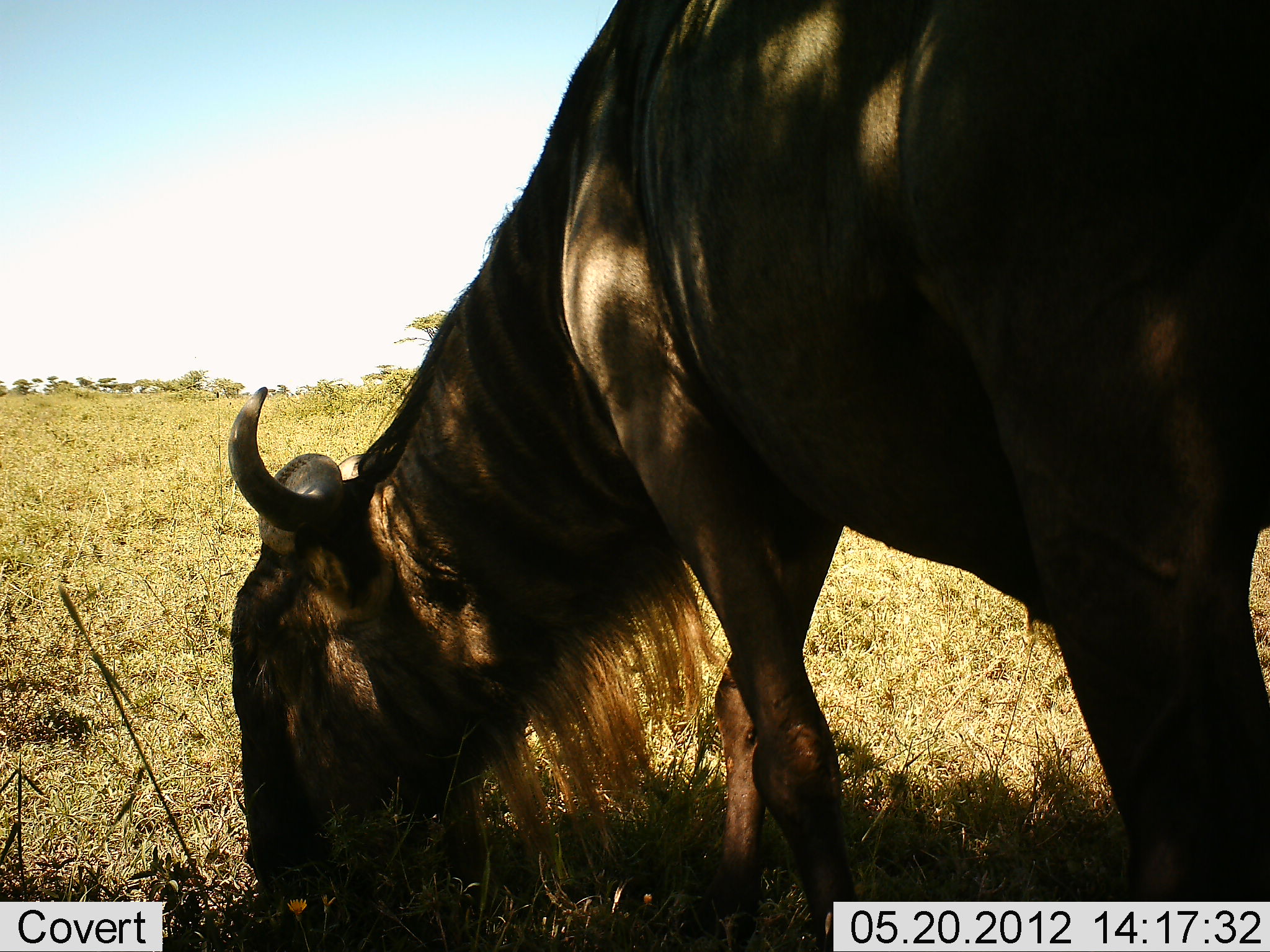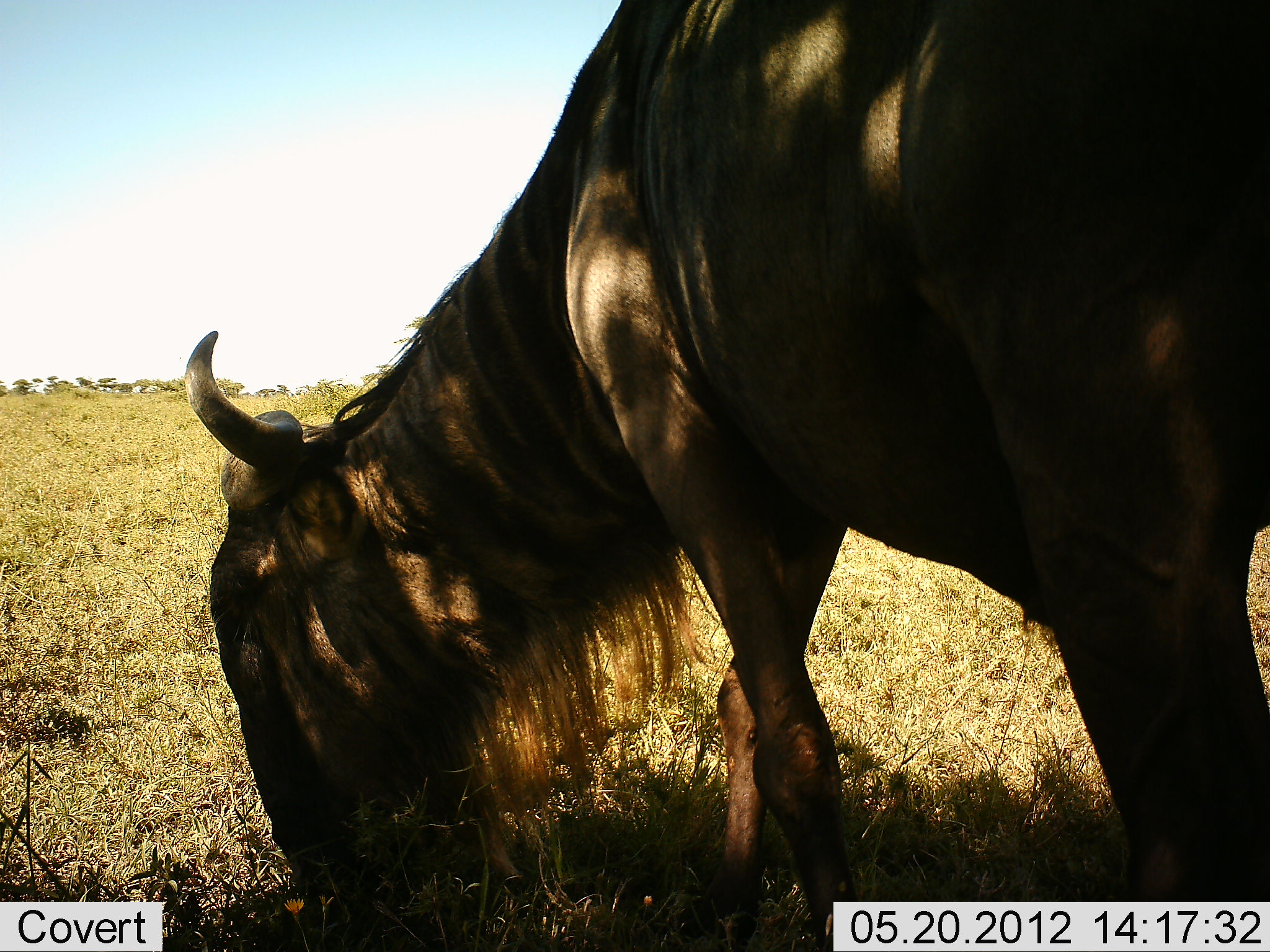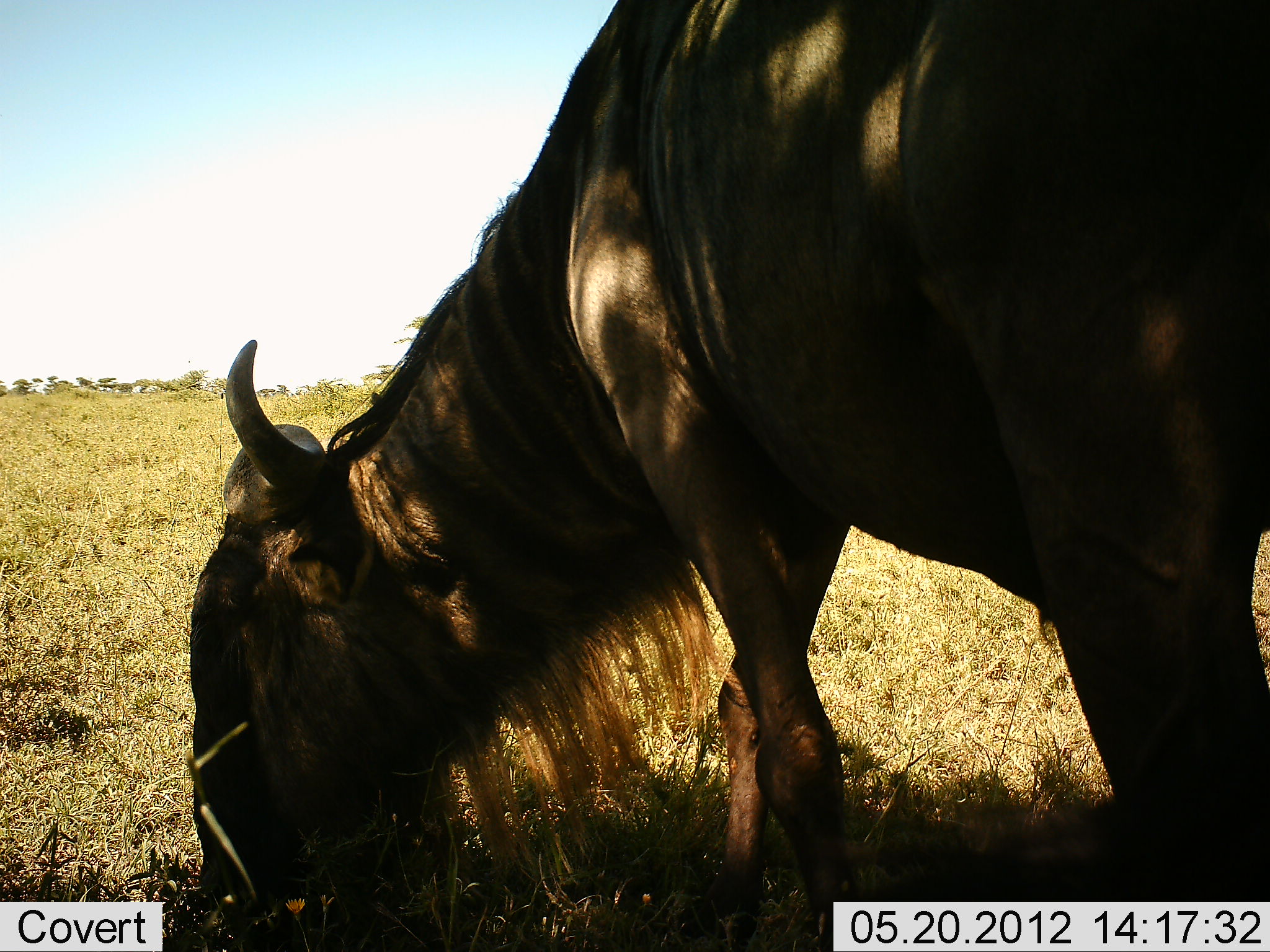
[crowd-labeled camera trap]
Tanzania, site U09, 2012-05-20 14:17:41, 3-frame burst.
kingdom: Animalia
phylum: Chordata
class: Mammalia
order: Artiodactyla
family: Bovidae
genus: Connochaetes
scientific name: Connochaetes taurinus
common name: blue wildebeest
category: wildebeest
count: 1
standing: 0%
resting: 0%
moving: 0%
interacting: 0%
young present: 0%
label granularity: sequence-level